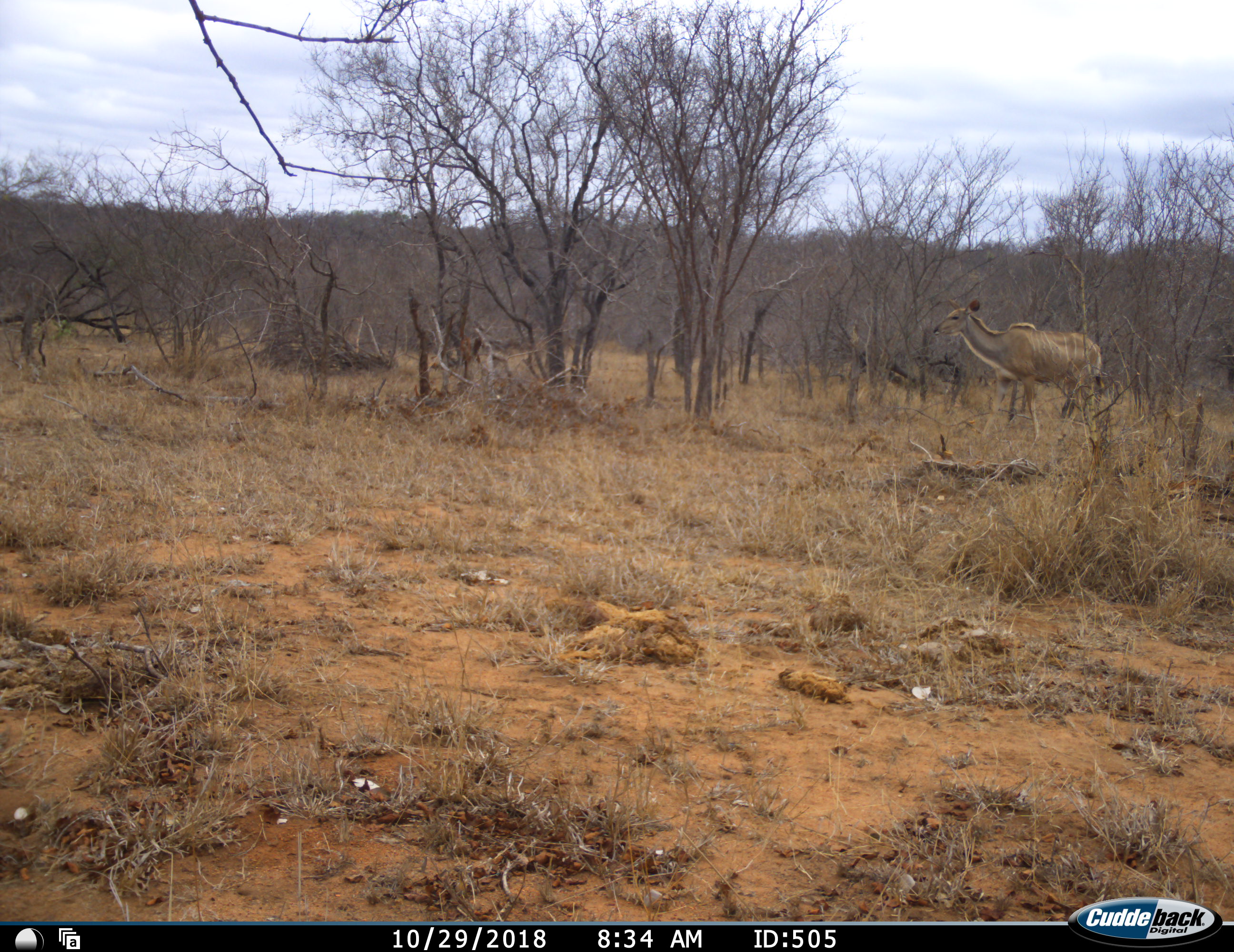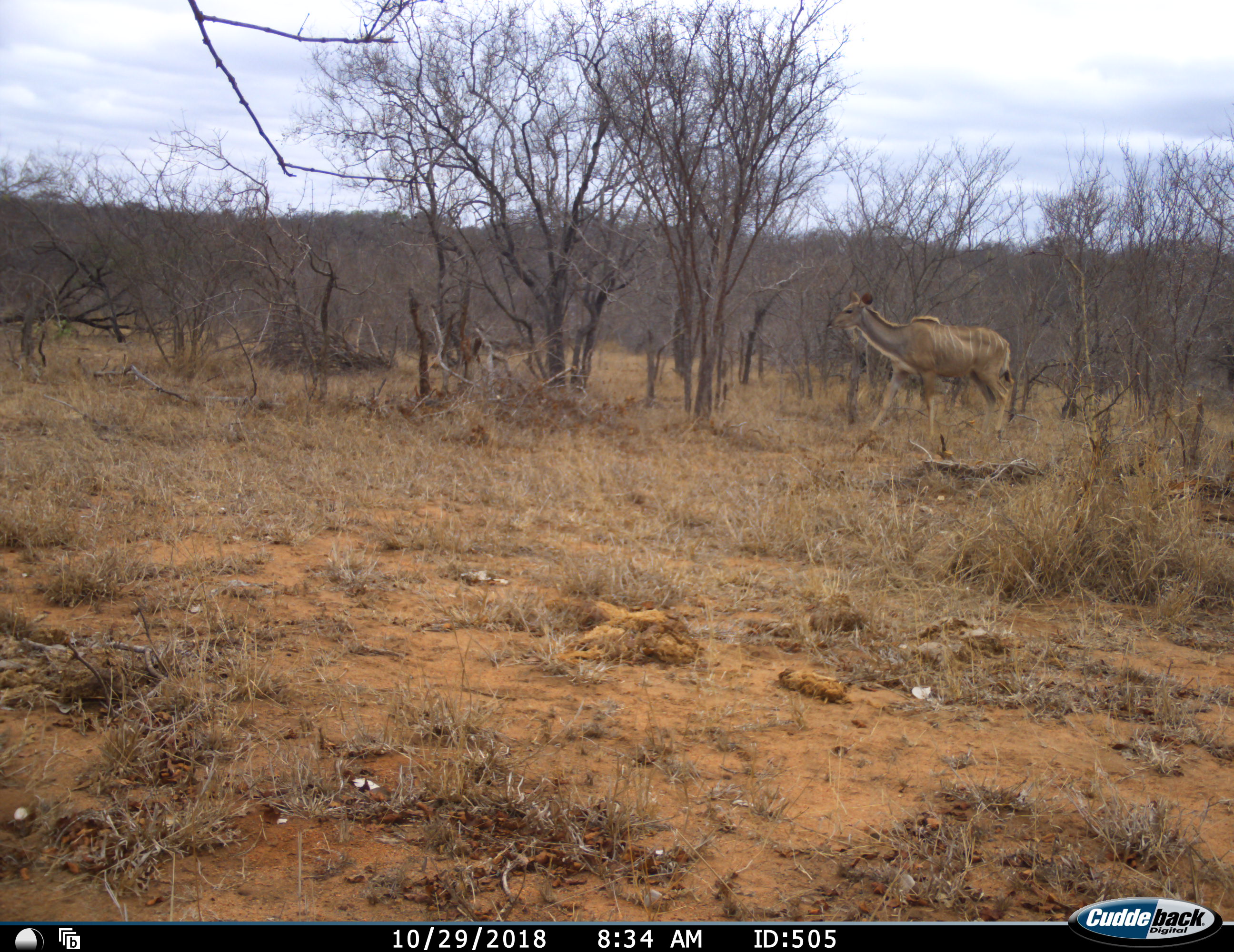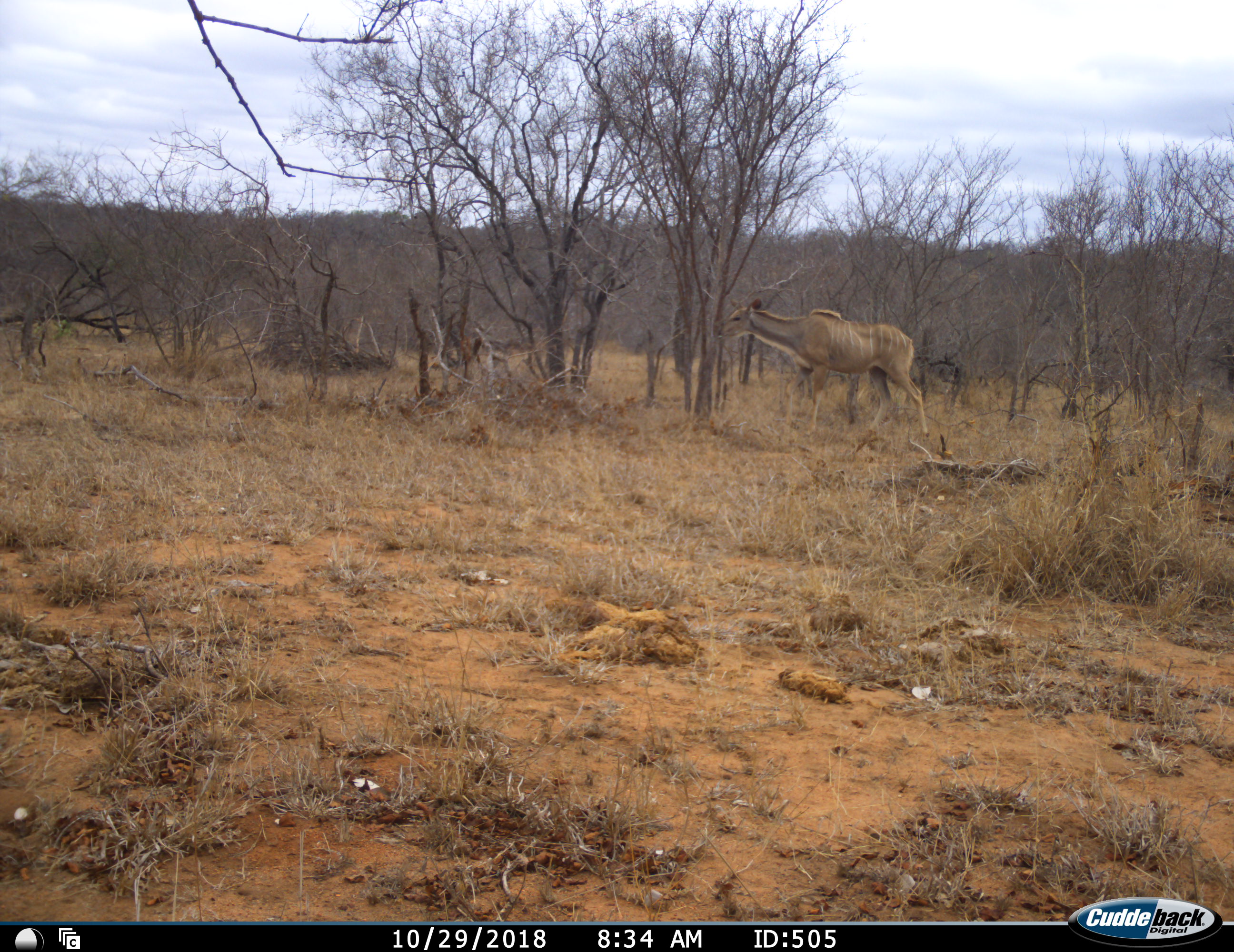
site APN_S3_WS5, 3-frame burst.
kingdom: Animalia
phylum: Chordata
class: Mammalia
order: Artiodactyla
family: Bovidae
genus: Tragelaphus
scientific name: Tragelaphus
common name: kudu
Kudu (Tragelaphus), count 1. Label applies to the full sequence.